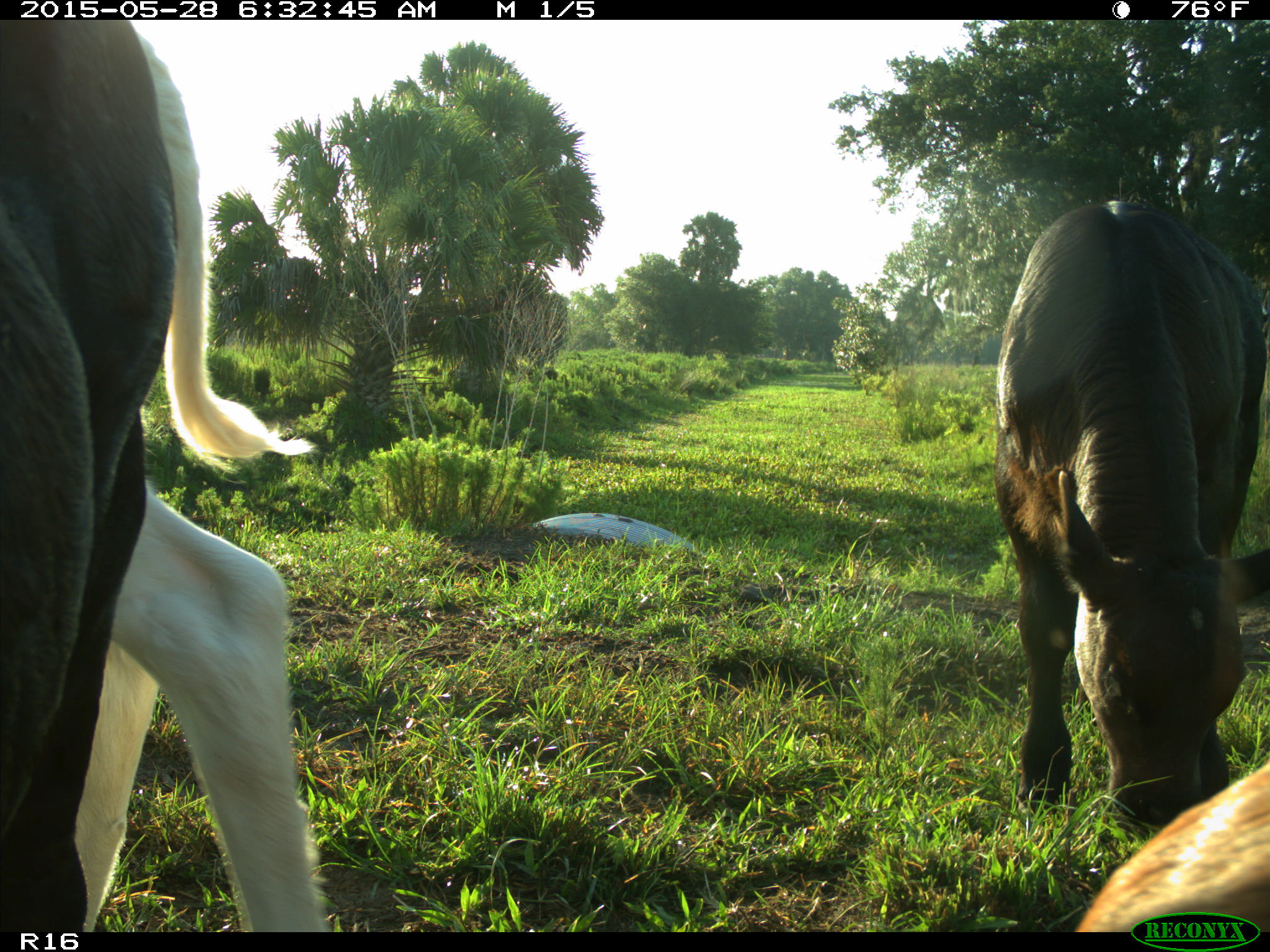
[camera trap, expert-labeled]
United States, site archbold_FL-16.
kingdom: Animalia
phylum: Chordata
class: Mammalia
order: Artiodactyla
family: Bovidae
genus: Bos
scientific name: Bos taurus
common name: domestic cow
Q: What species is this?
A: Bos taurus (domestic cow).